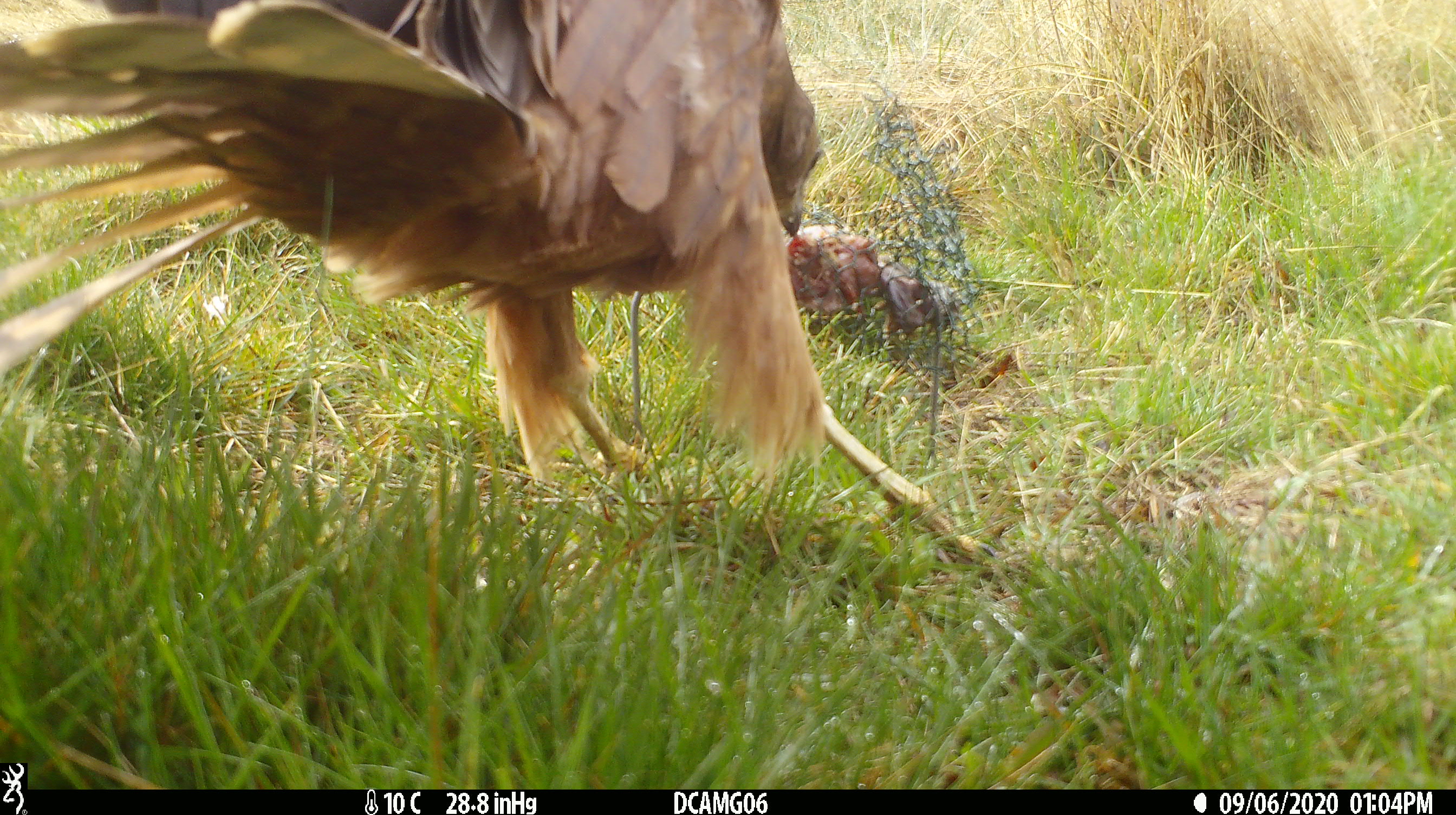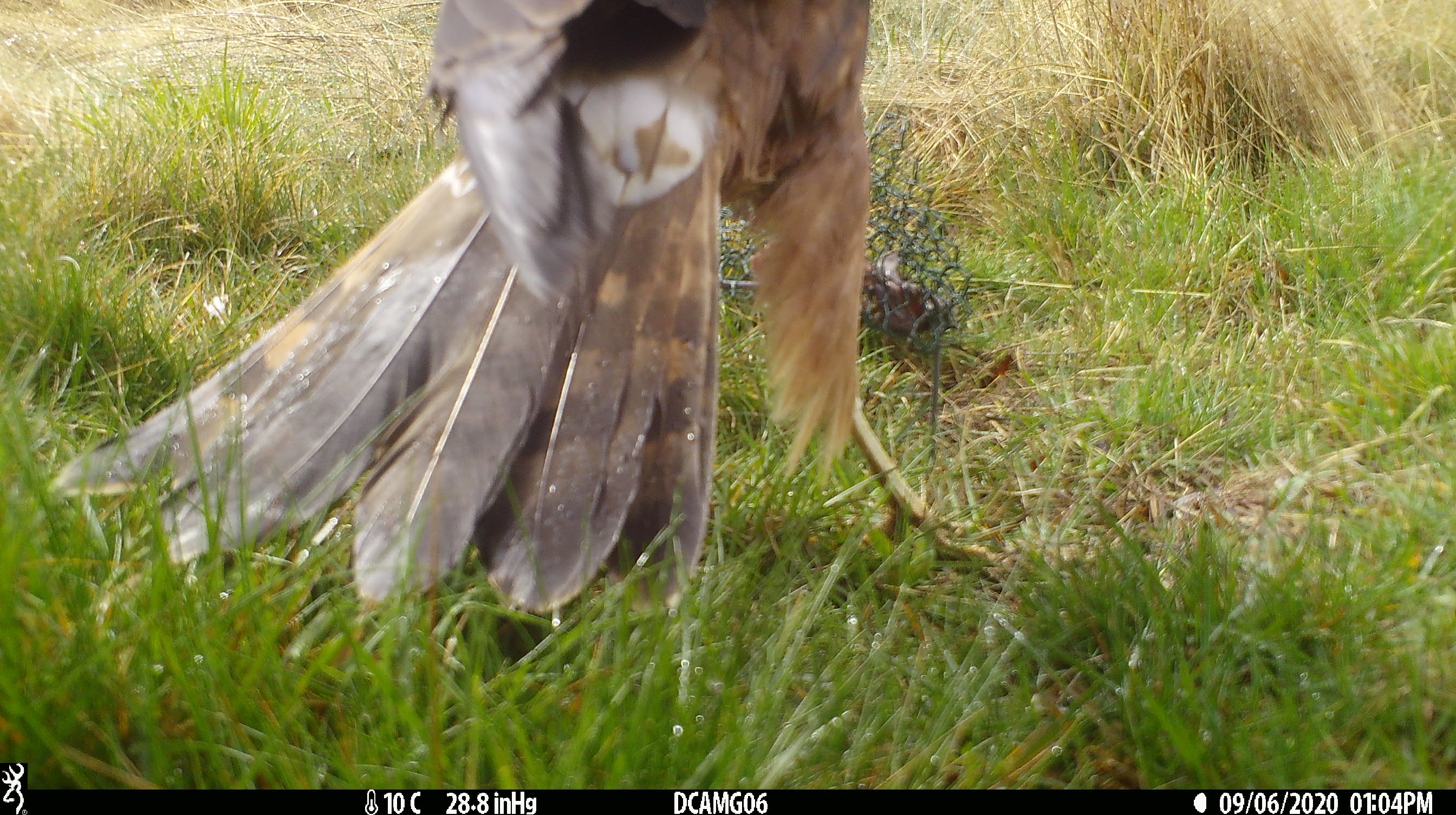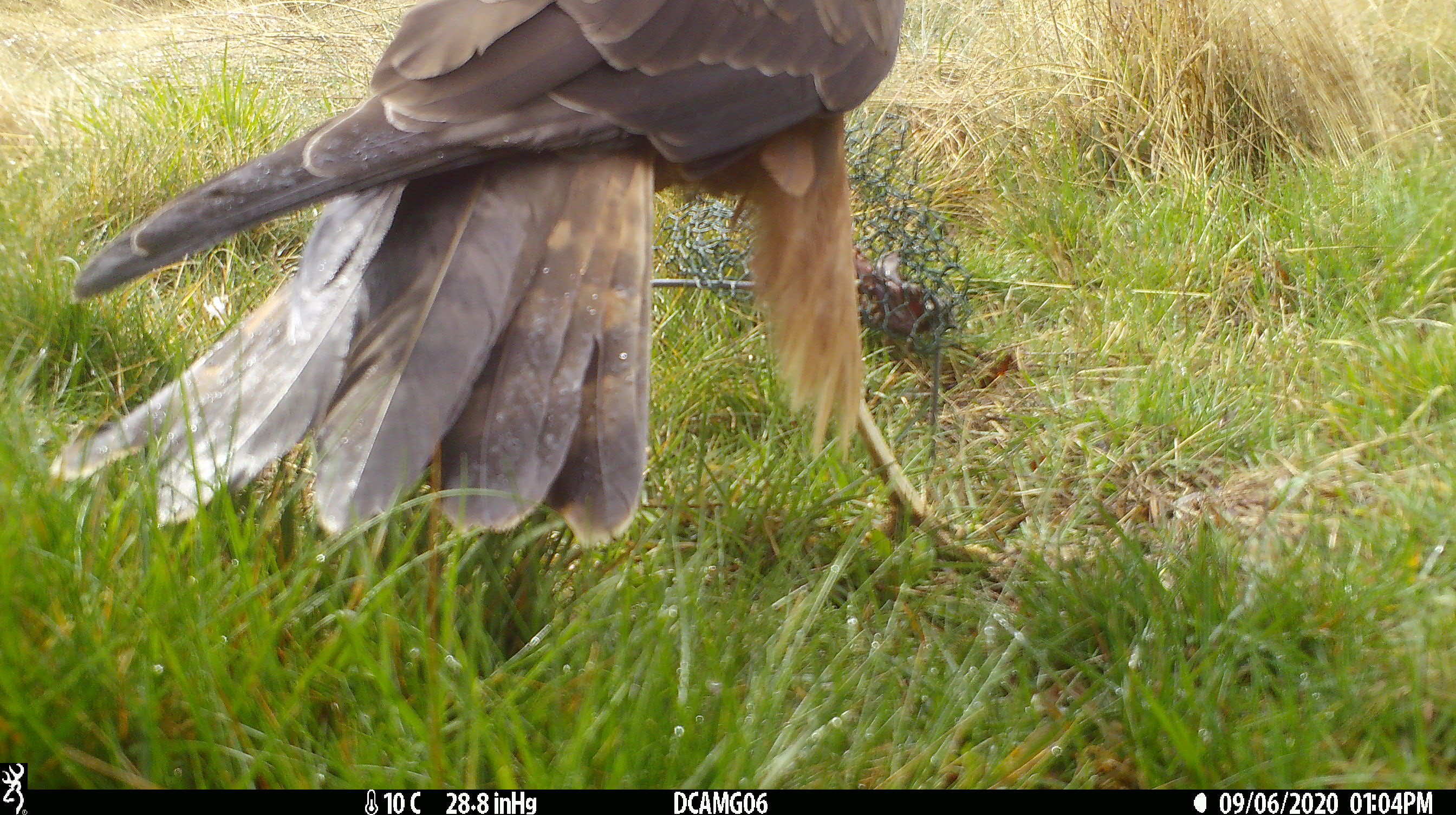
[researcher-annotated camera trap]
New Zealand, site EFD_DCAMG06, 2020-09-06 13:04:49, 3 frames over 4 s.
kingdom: Animalia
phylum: Chordata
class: Aves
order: Accipitriformes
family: Accipitridae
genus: Circus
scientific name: Circus approximans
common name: swamp harrier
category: harrier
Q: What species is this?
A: Harrier (swamp harrier) (Circus approximans).